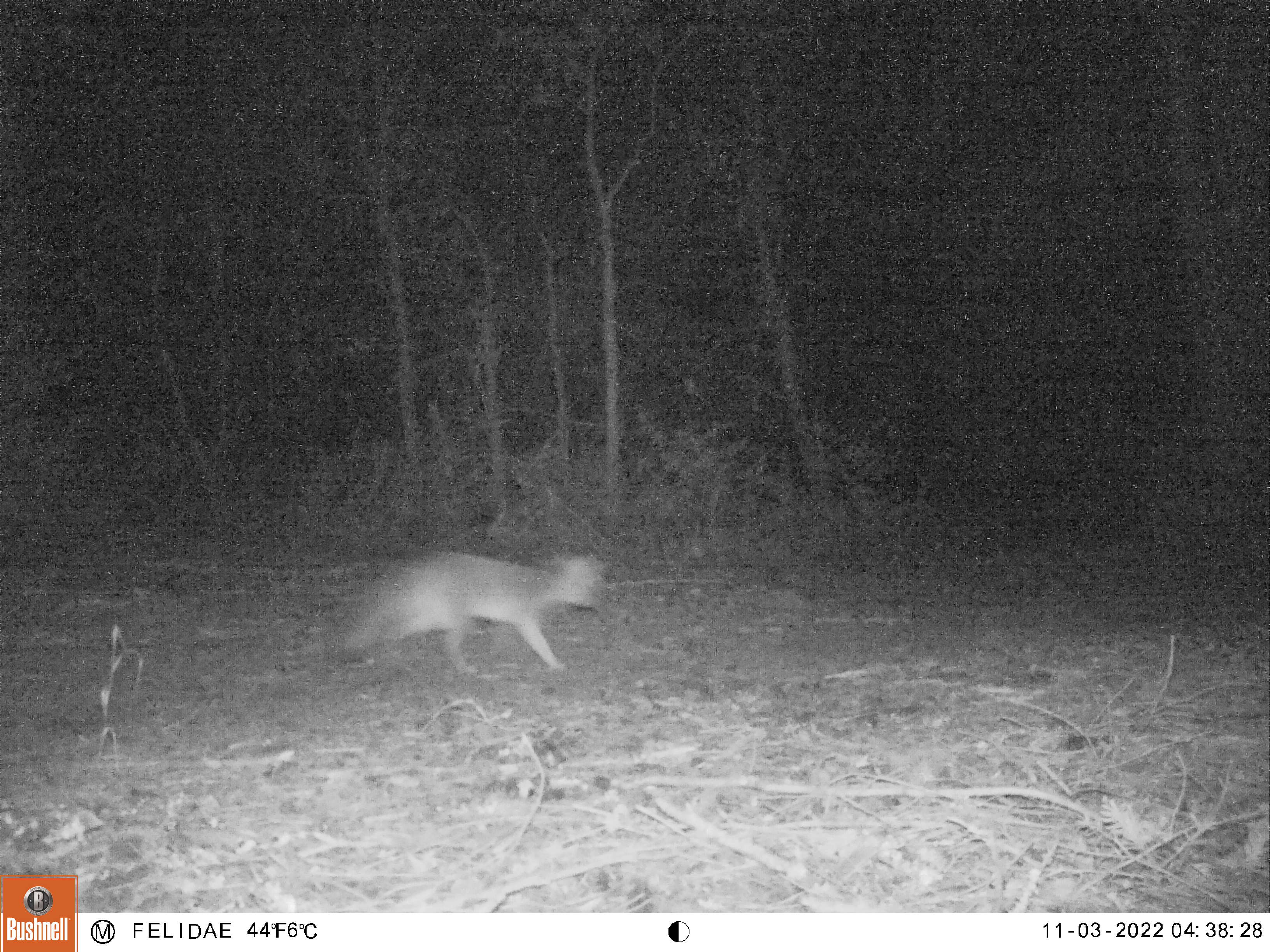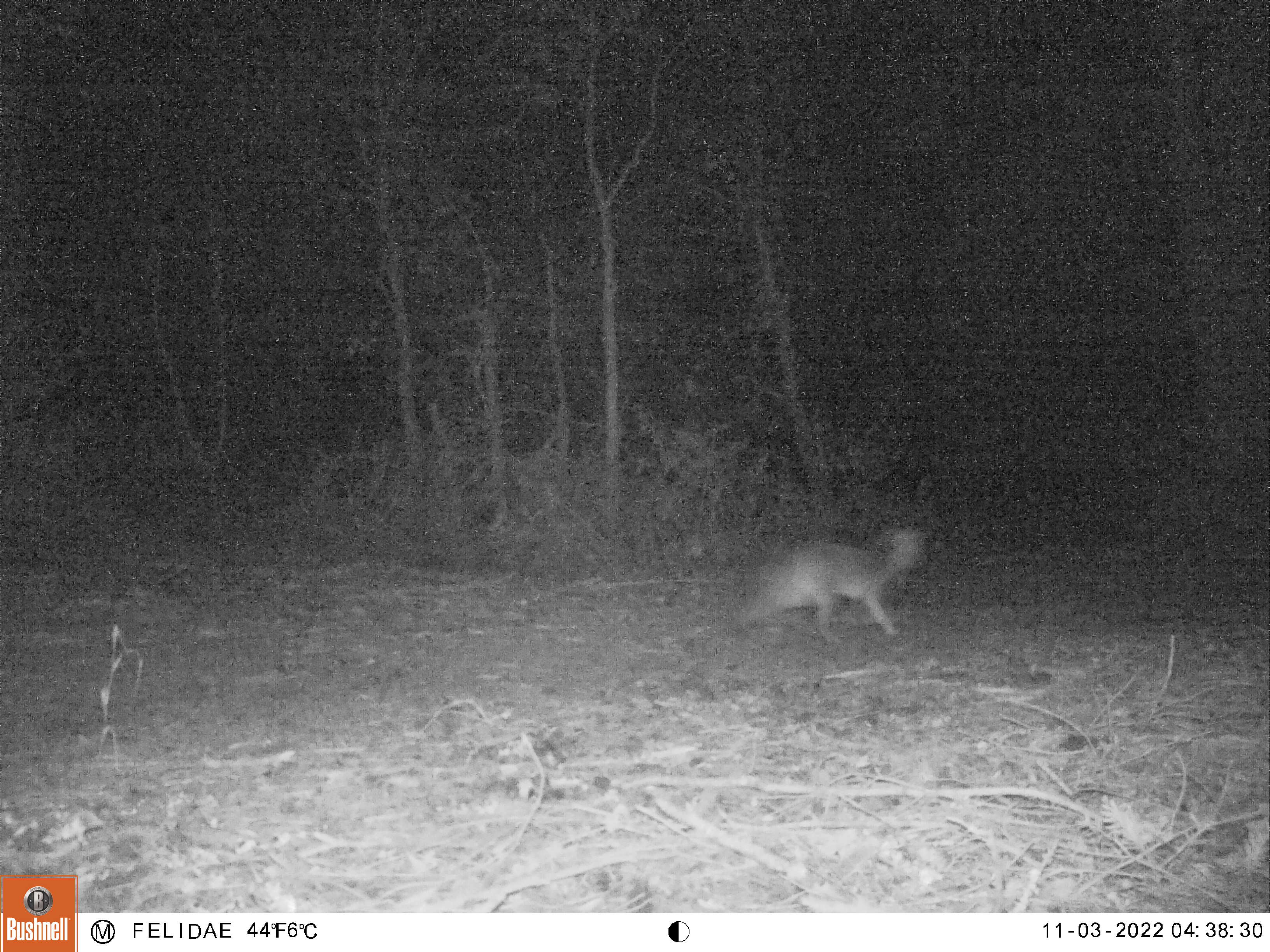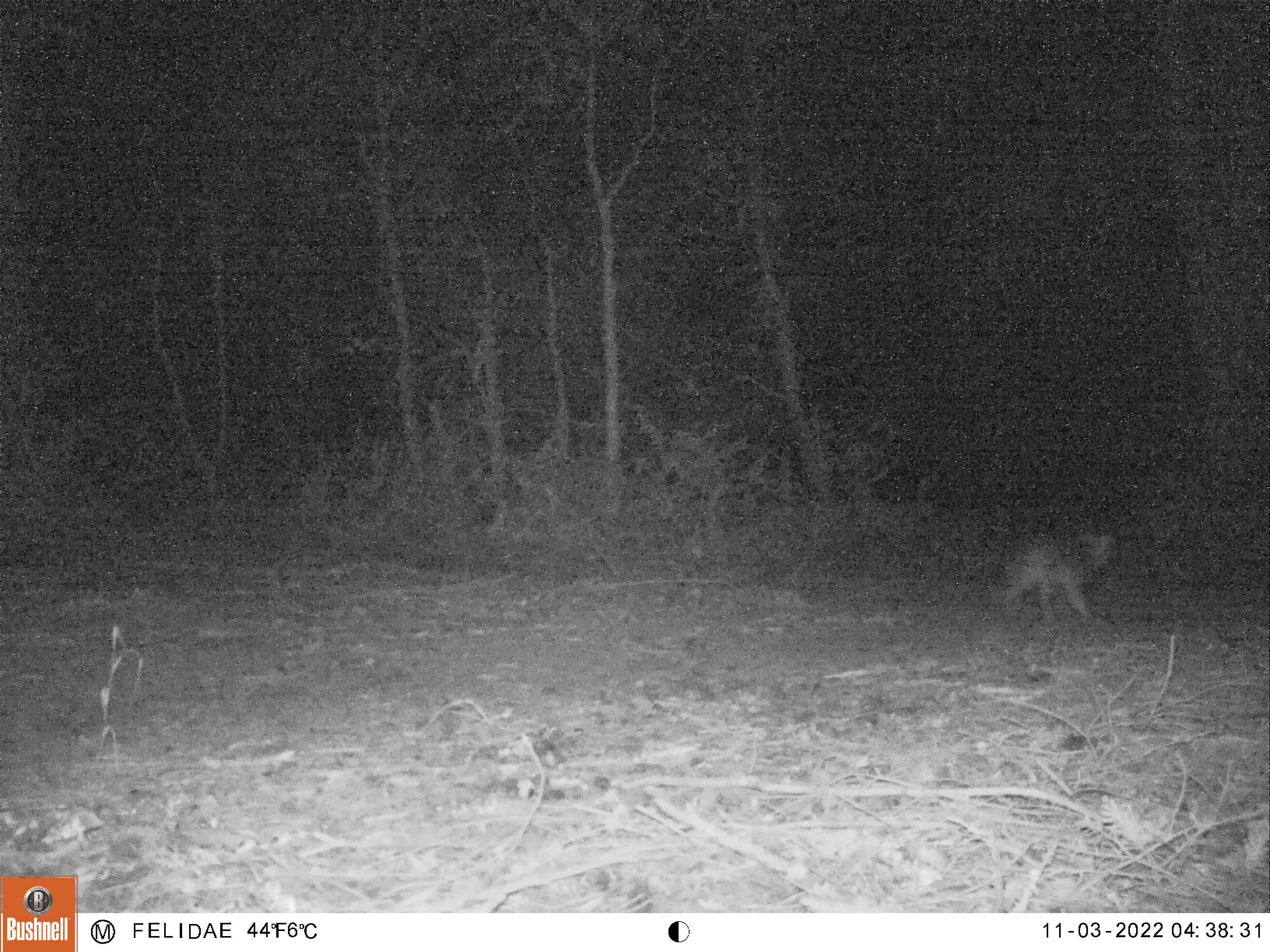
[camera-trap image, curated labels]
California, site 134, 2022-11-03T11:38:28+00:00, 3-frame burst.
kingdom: Animalia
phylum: Chordata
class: Mammalia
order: Carnivora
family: Canidae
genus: Urocyon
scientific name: Urocyon cinereoargenteus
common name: gray fox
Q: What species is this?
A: Gray fox (Urocyon cinereoargenteus).